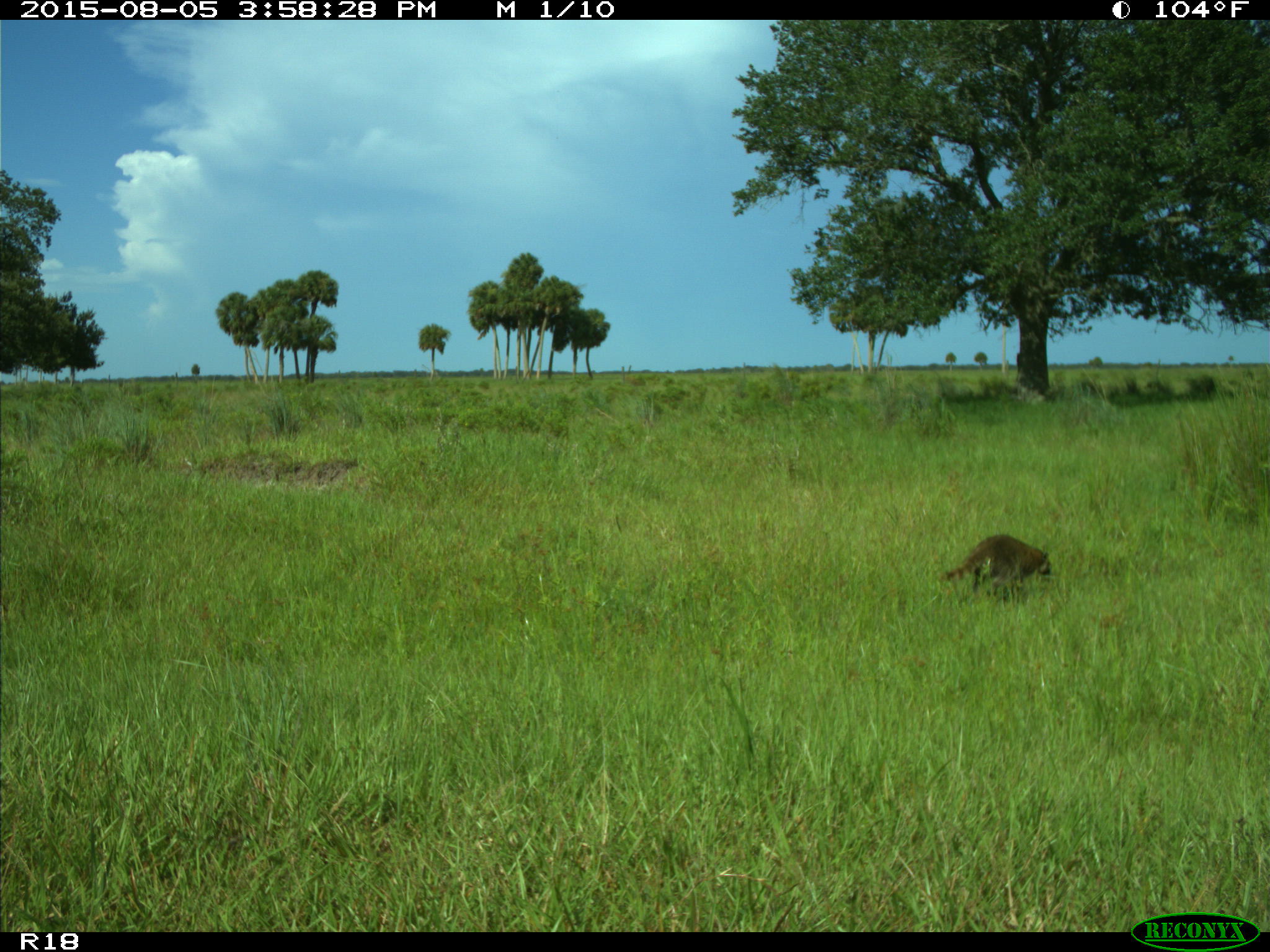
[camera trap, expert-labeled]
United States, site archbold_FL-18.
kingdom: Animalia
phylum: Chordata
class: Mammalia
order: Carnivora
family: Procyonidae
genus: Procyon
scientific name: Procyon lotor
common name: common raccoon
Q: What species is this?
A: Procyon lotor (common raccoon).